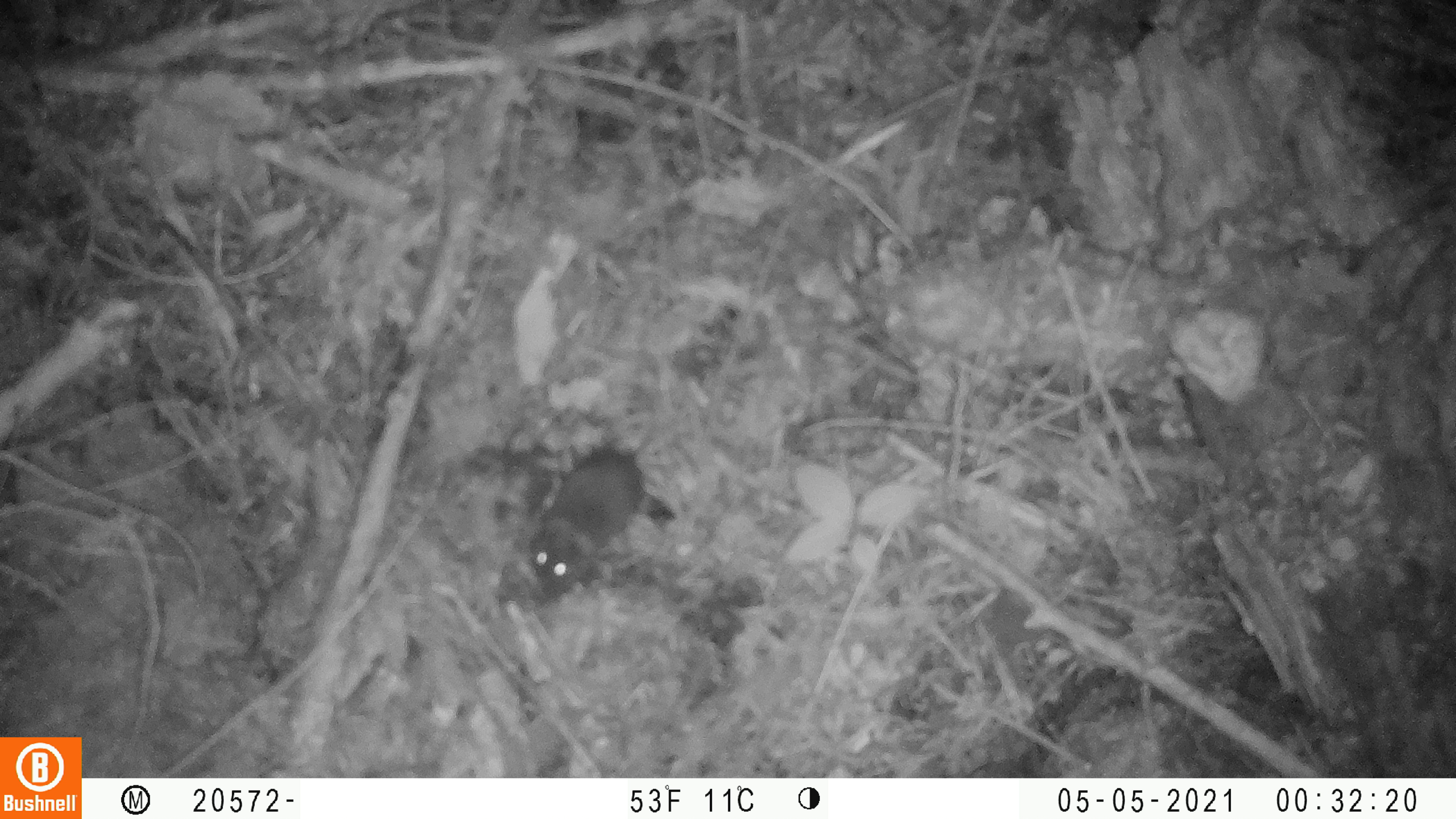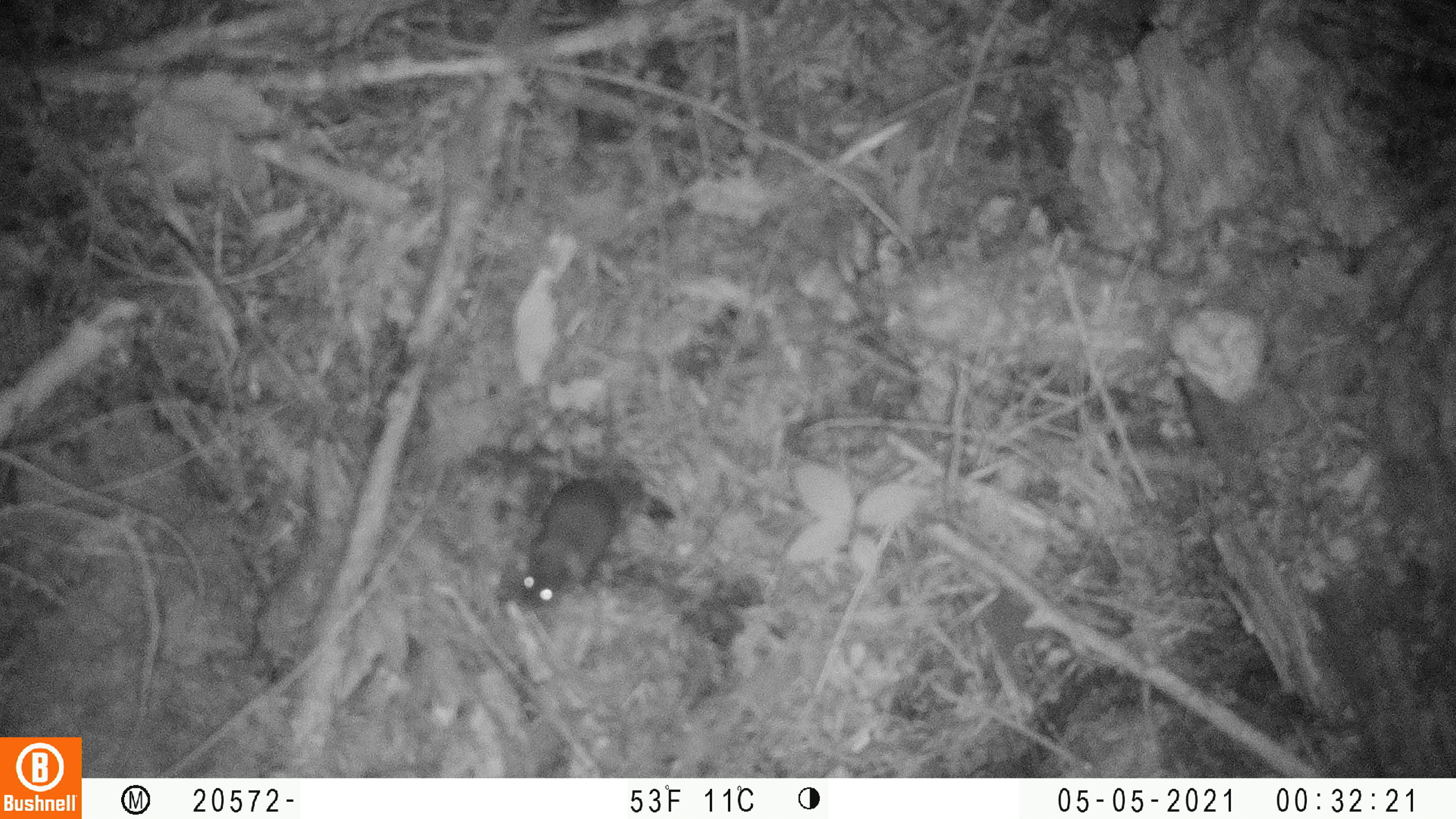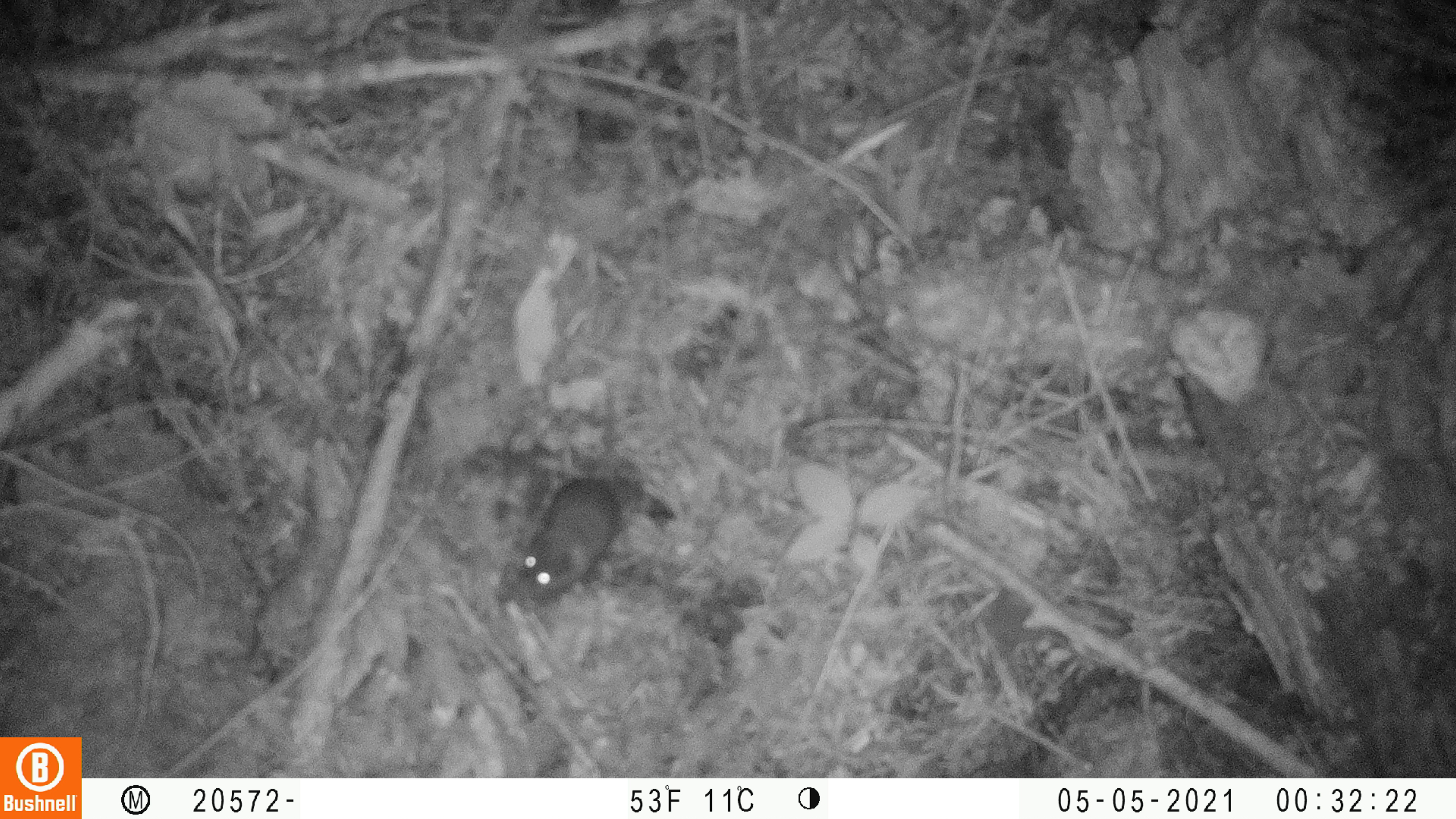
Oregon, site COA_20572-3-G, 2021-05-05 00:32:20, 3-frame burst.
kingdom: Animalia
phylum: Chordata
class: Mammalia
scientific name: Mammalia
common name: small mammal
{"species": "small mammal (Mammalia)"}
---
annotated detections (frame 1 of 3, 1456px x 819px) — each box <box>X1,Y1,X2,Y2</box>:
small mammal: <box>524,438,648,604</box>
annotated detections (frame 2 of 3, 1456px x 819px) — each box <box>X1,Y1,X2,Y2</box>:
small mammal: <box>510,451,627,622</box>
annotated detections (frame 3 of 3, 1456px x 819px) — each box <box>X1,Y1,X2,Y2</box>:
small mammal: <box>509,383,626,611</box>